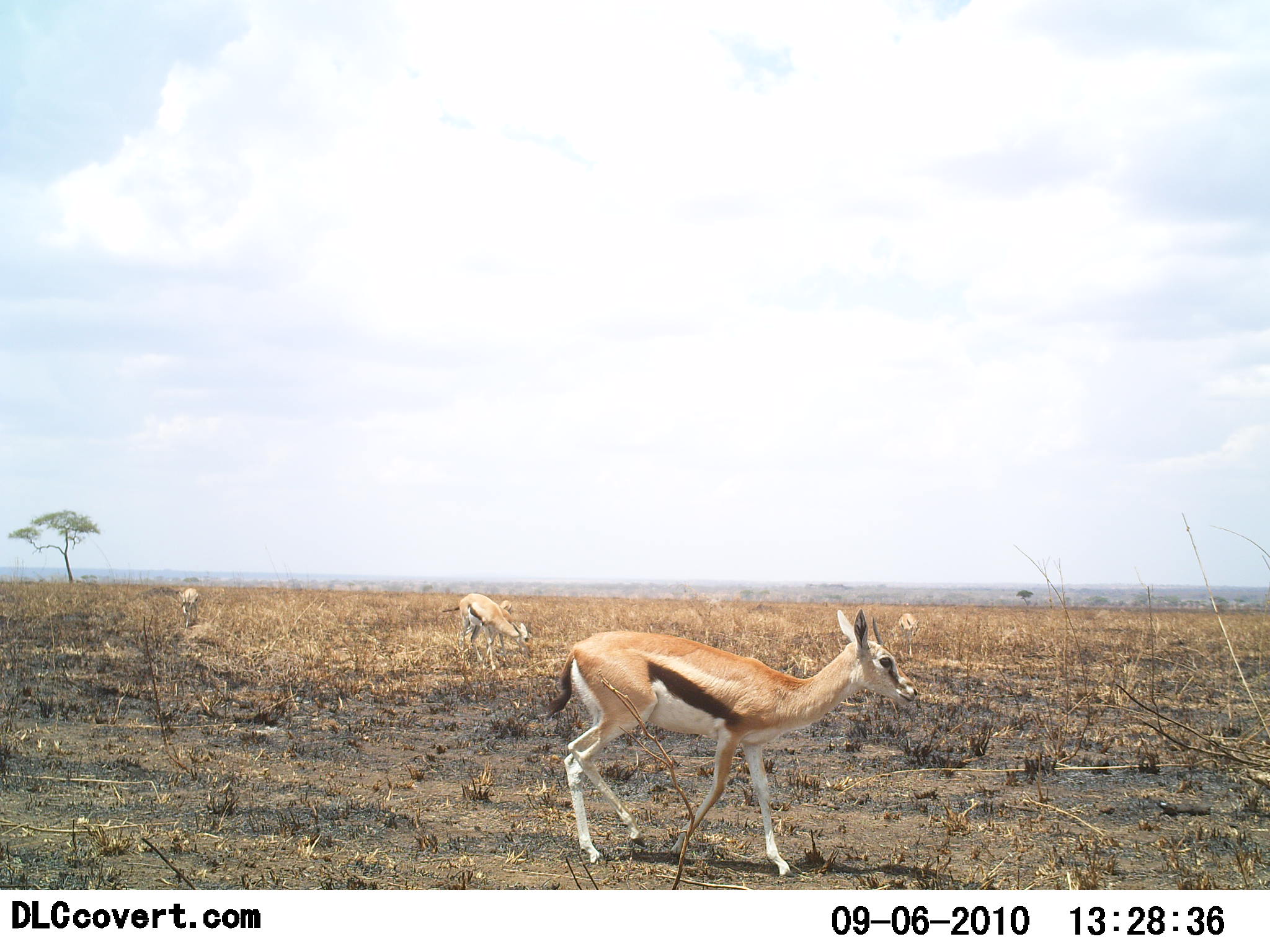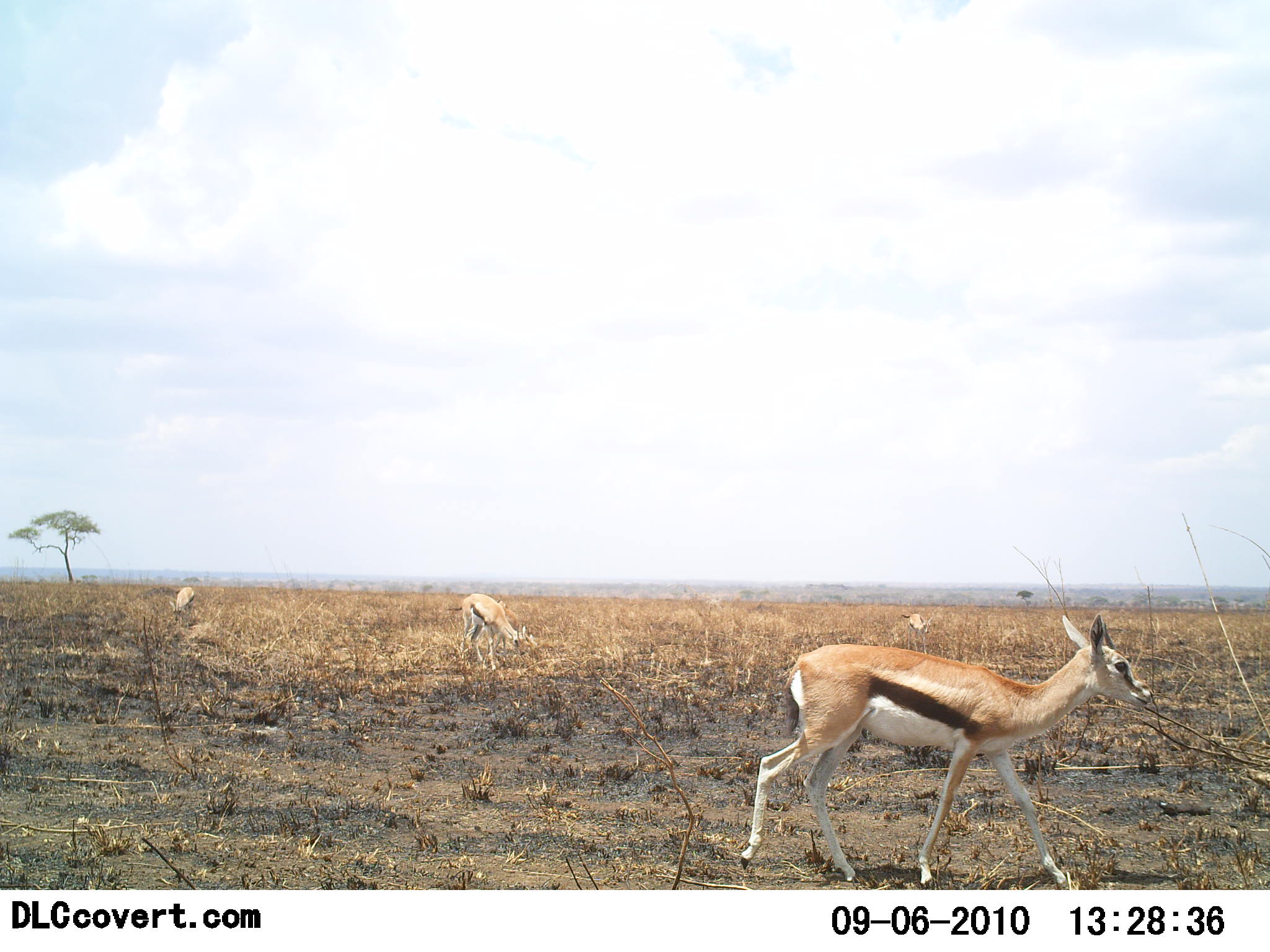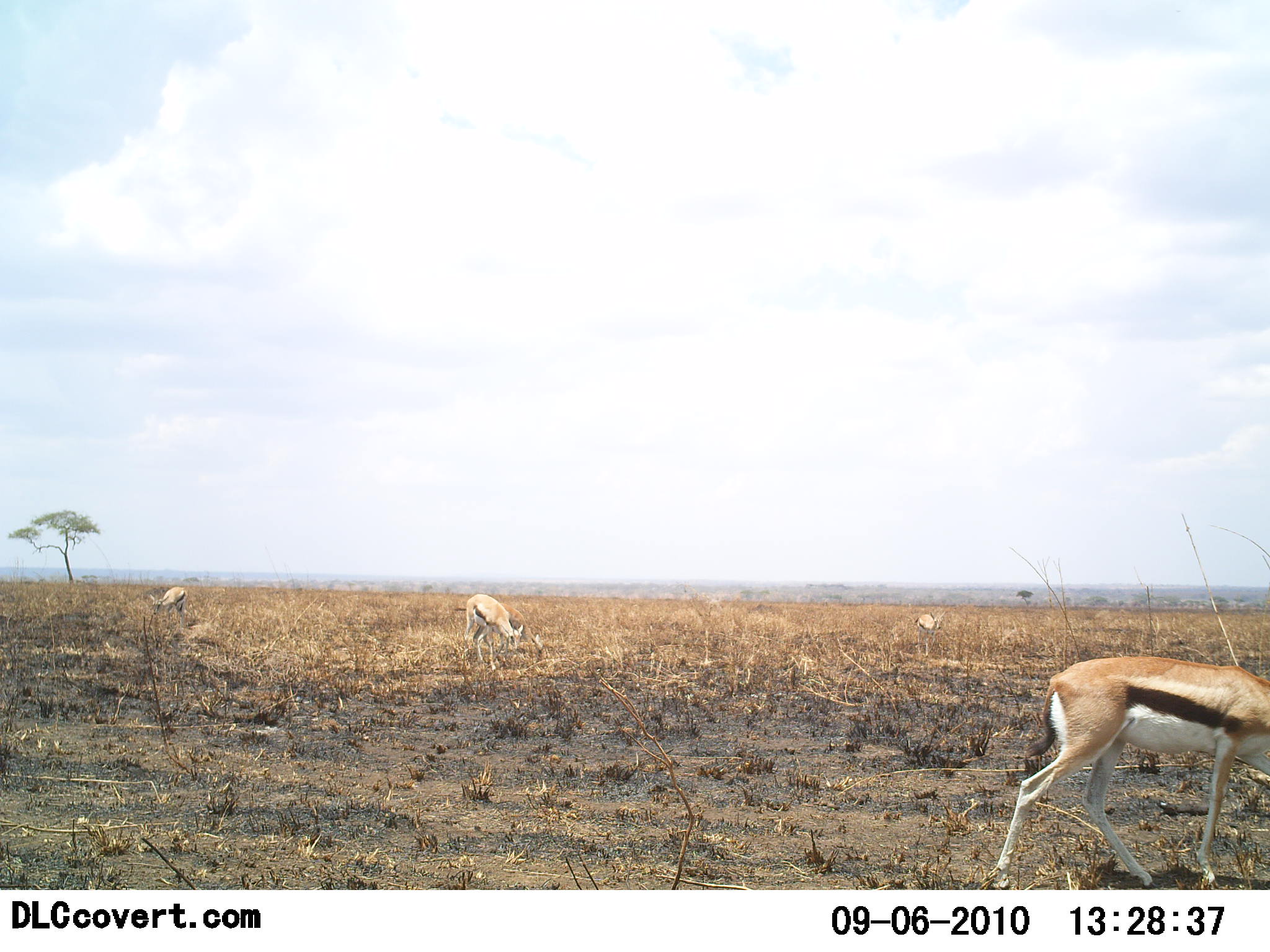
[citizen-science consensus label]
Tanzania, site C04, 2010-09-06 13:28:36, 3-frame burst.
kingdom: Animalia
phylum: Chordata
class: Mammalia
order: Artiodactyla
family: Bovidae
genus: Eudorcas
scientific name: Eudorcas thomsonii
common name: thomson's gazelle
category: gazellethomsons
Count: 4.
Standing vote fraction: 7%.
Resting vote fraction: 0%.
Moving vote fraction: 93%.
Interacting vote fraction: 0%.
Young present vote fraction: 0%.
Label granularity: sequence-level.